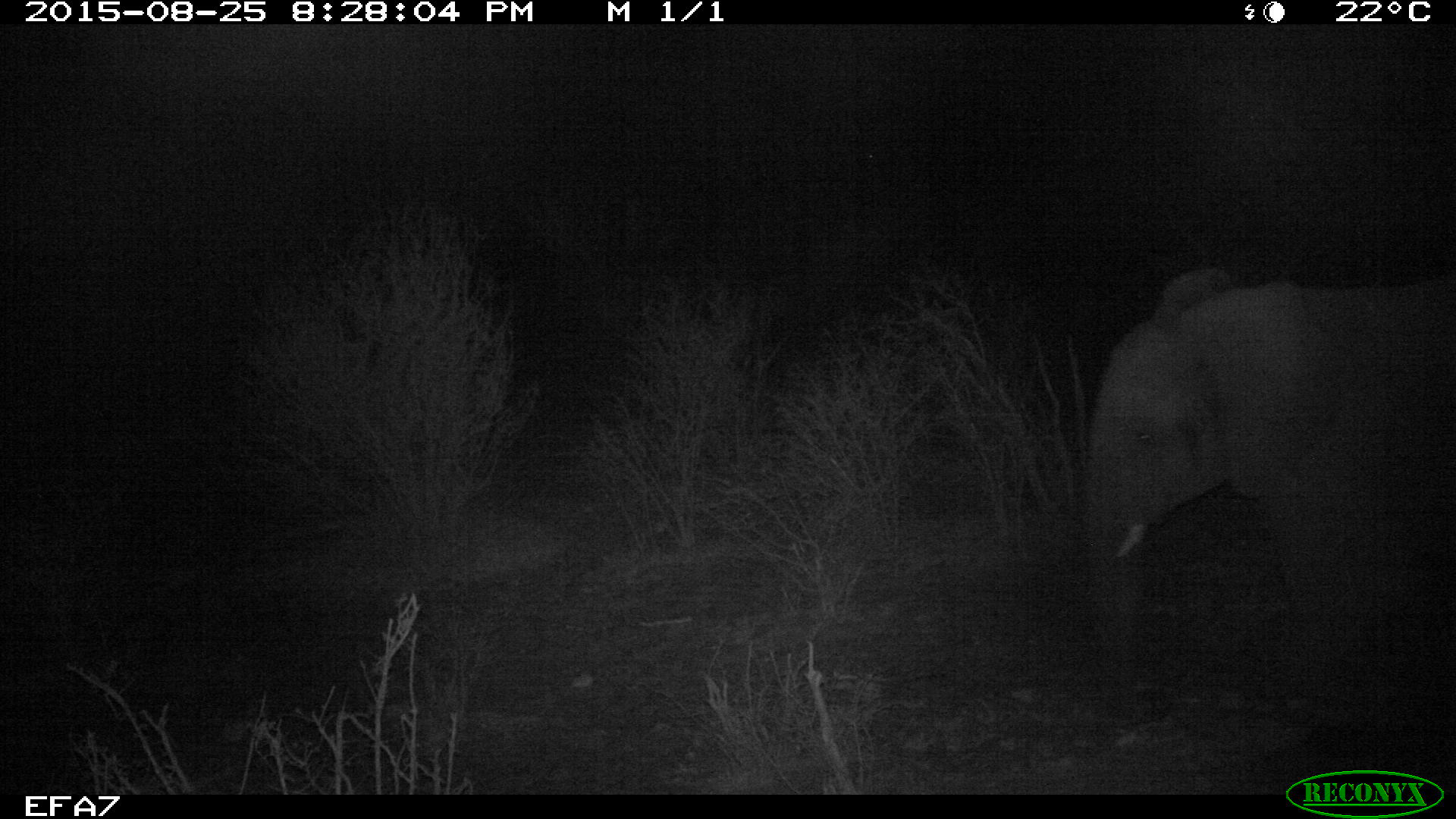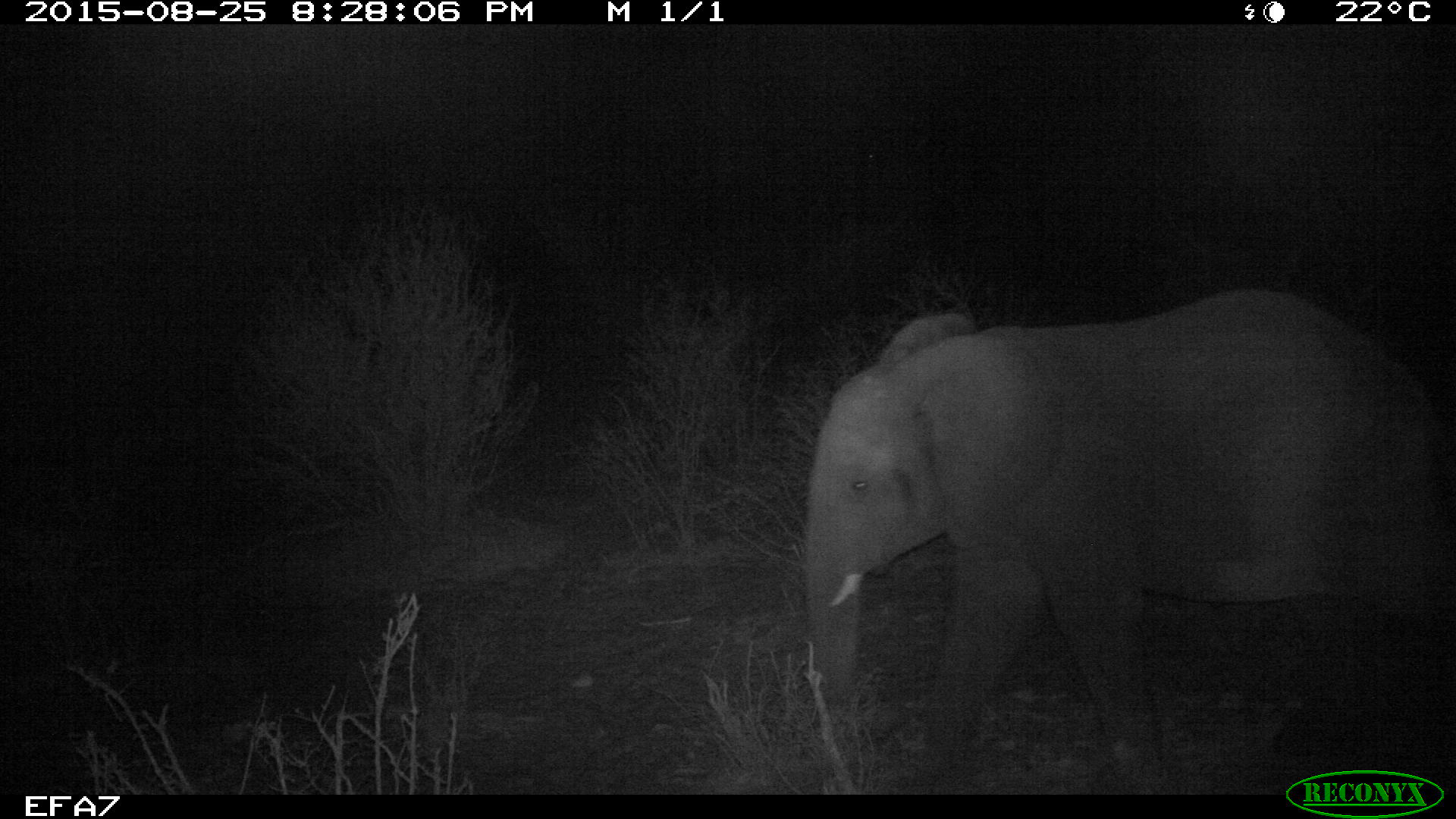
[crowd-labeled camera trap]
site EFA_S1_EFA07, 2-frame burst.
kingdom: Animalia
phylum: Chordata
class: Mammalia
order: Proboscidea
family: Elephantidae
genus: Loxodonta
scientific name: Loxodonta africana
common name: african bush elephant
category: elephant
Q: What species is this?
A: Elephant (african bush elephant) (Loxodonta africana).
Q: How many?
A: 1.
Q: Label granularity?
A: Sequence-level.